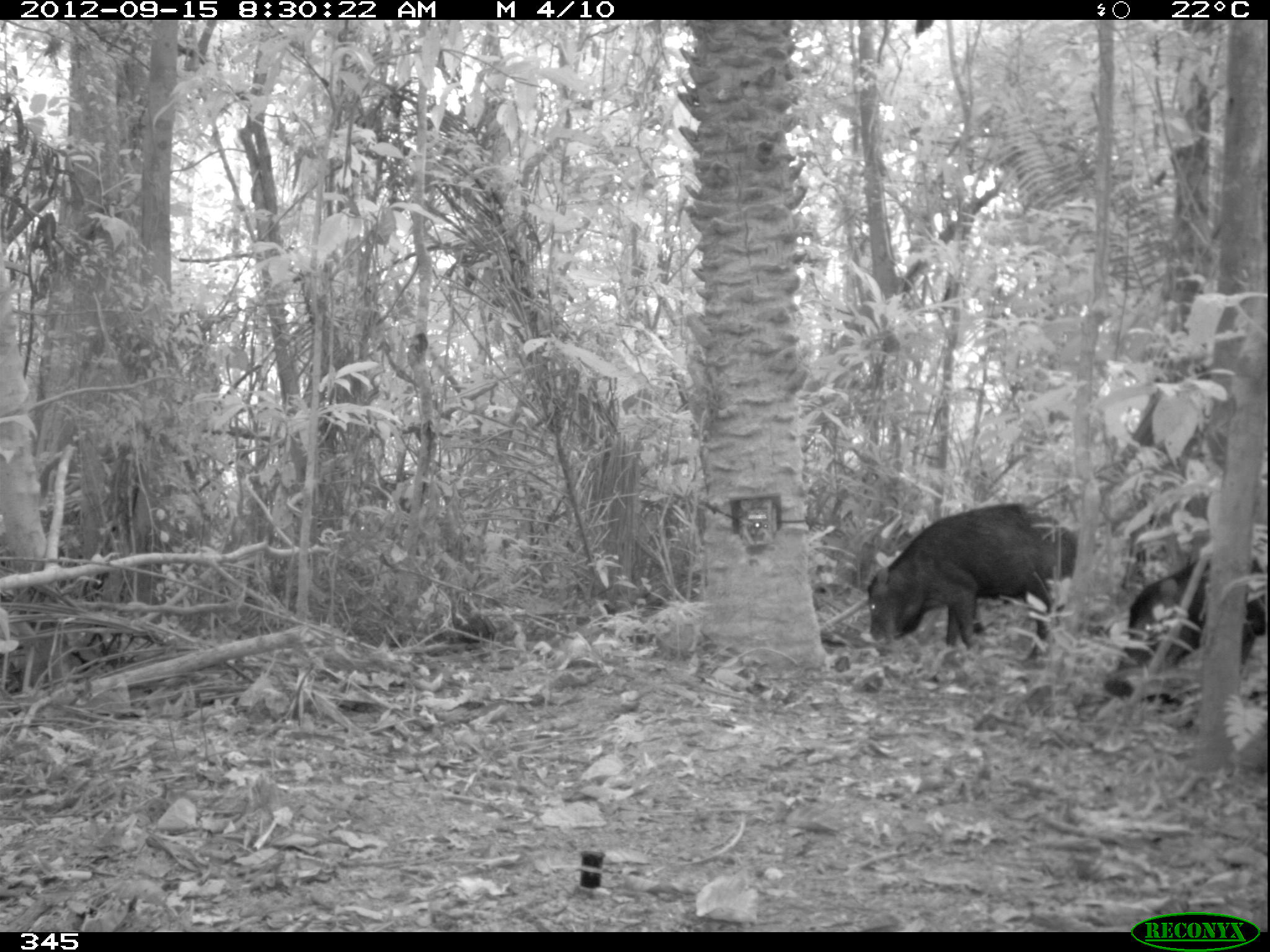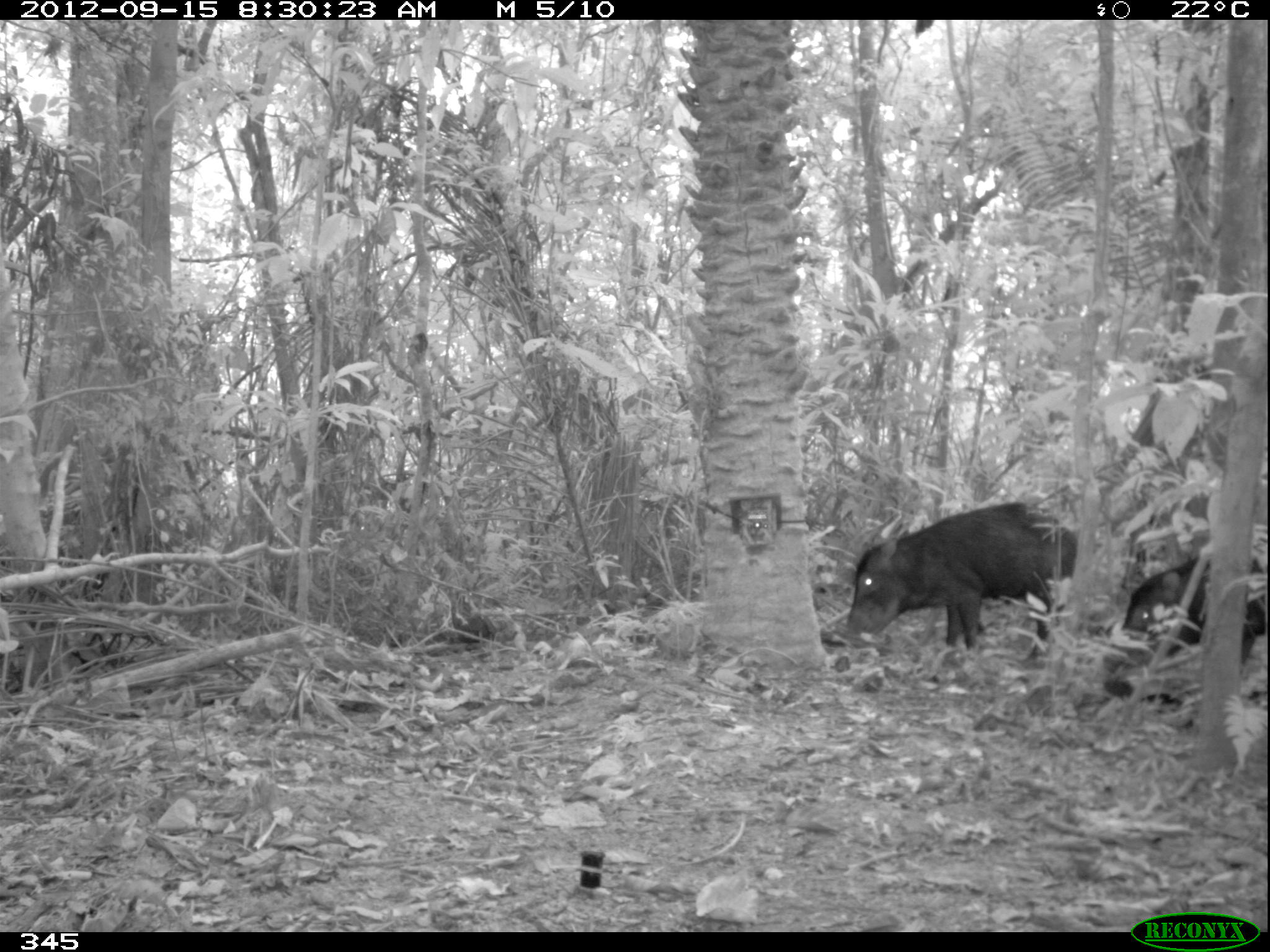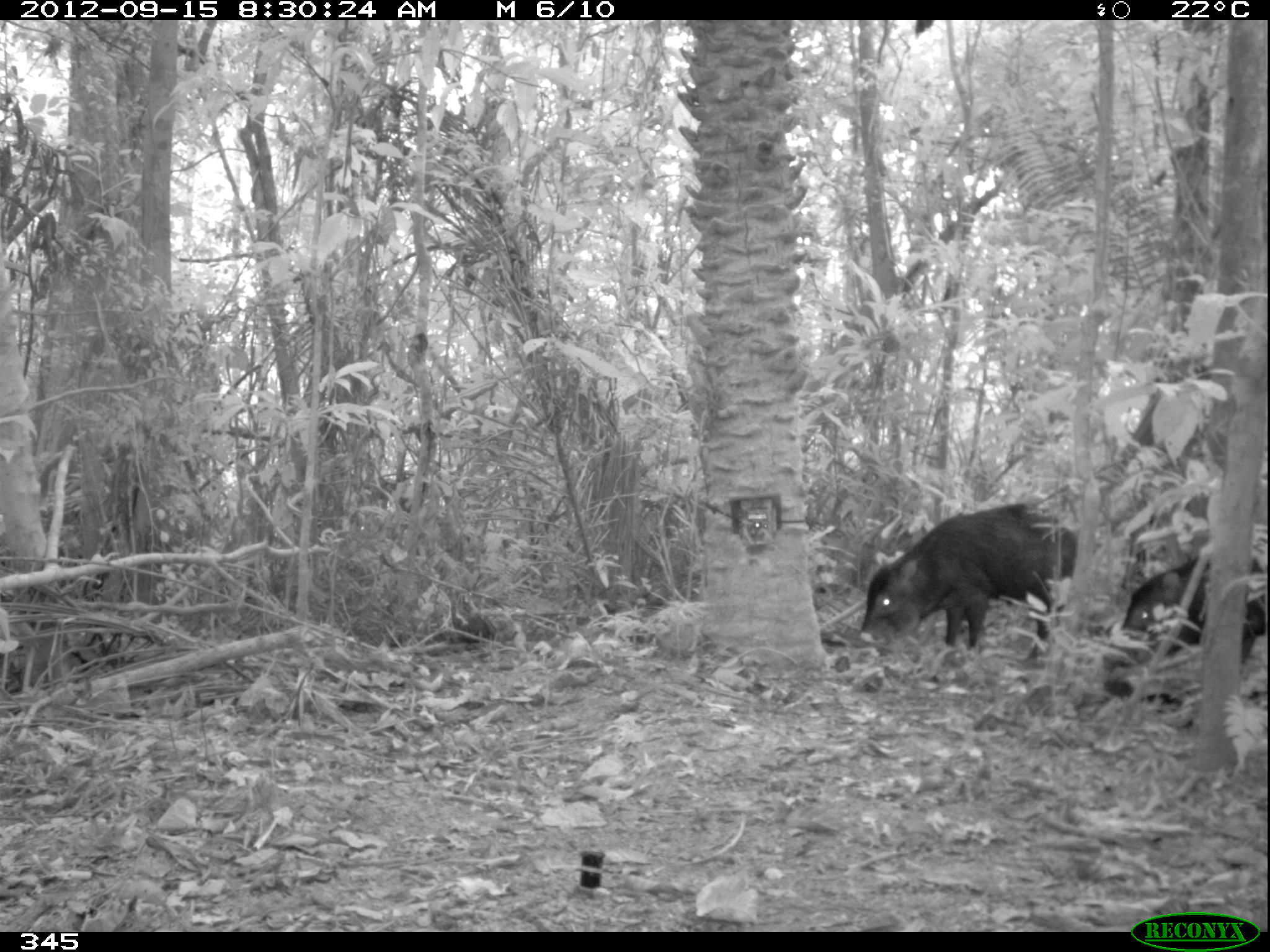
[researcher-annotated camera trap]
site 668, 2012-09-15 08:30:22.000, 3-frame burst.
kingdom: Animalia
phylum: Chordata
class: Mammalia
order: Artiodactyla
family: Tayassuidae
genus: Tayassu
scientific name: Tayassu pecari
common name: white-lipped peccary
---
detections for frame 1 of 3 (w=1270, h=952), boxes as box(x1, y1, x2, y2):
tayassu pecari: box(864, 502, 1078, 664); box(1104, 560, 1269, 710)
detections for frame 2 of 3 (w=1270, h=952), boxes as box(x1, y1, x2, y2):
tayassu pecari: box(839, 502, 1078, 672); box(1104, 560, 1269, 704)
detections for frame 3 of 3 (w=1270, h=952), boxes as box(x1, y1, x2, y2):
tayassu pecari: box(858, 502, 1078, 662); box(1104, 560, 1269, 727)